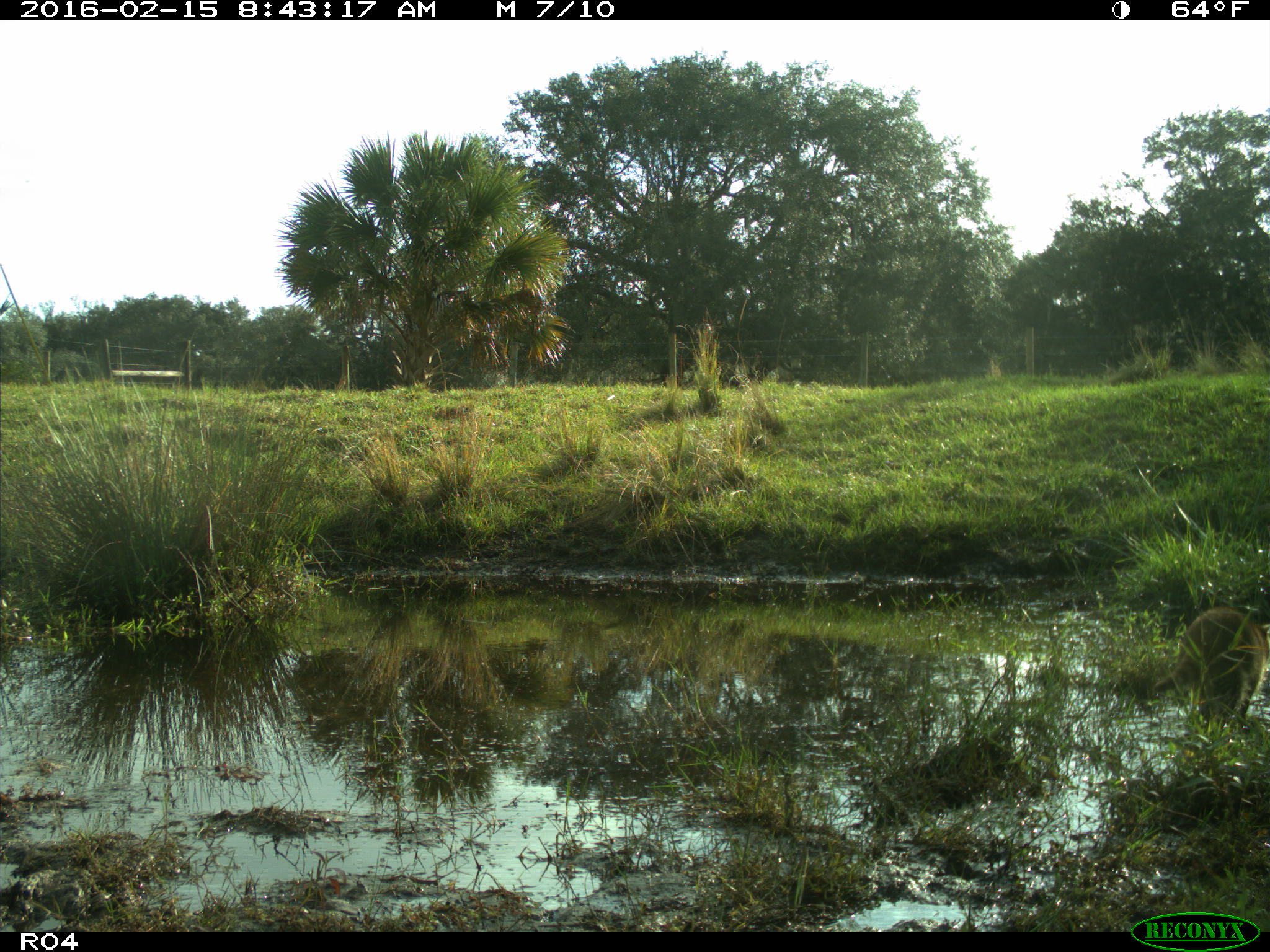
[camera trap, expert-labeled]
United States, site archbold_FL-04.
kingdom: Animalia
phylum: Chordata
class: Mammalia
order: Carnivora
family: Procyonidae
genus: Procyon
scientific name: Procyon lotor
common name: common raccoon